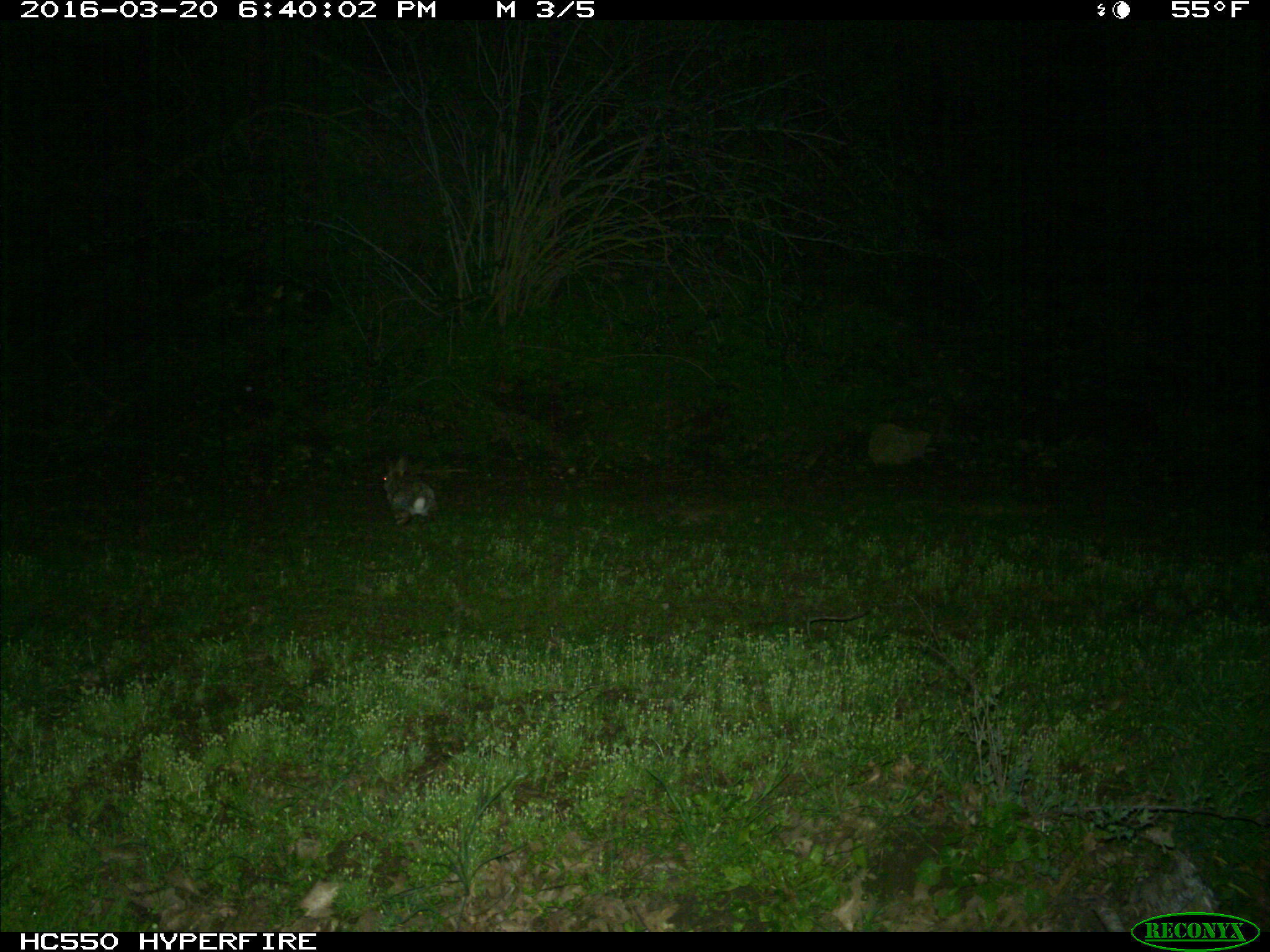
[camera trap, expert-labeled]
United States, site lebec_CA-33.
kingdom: Animalia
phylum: Chordata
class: Mammalia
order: Lagomorpha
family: Leporidae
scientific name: Leporidae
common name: rabbits and hares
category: unidentified rabbit